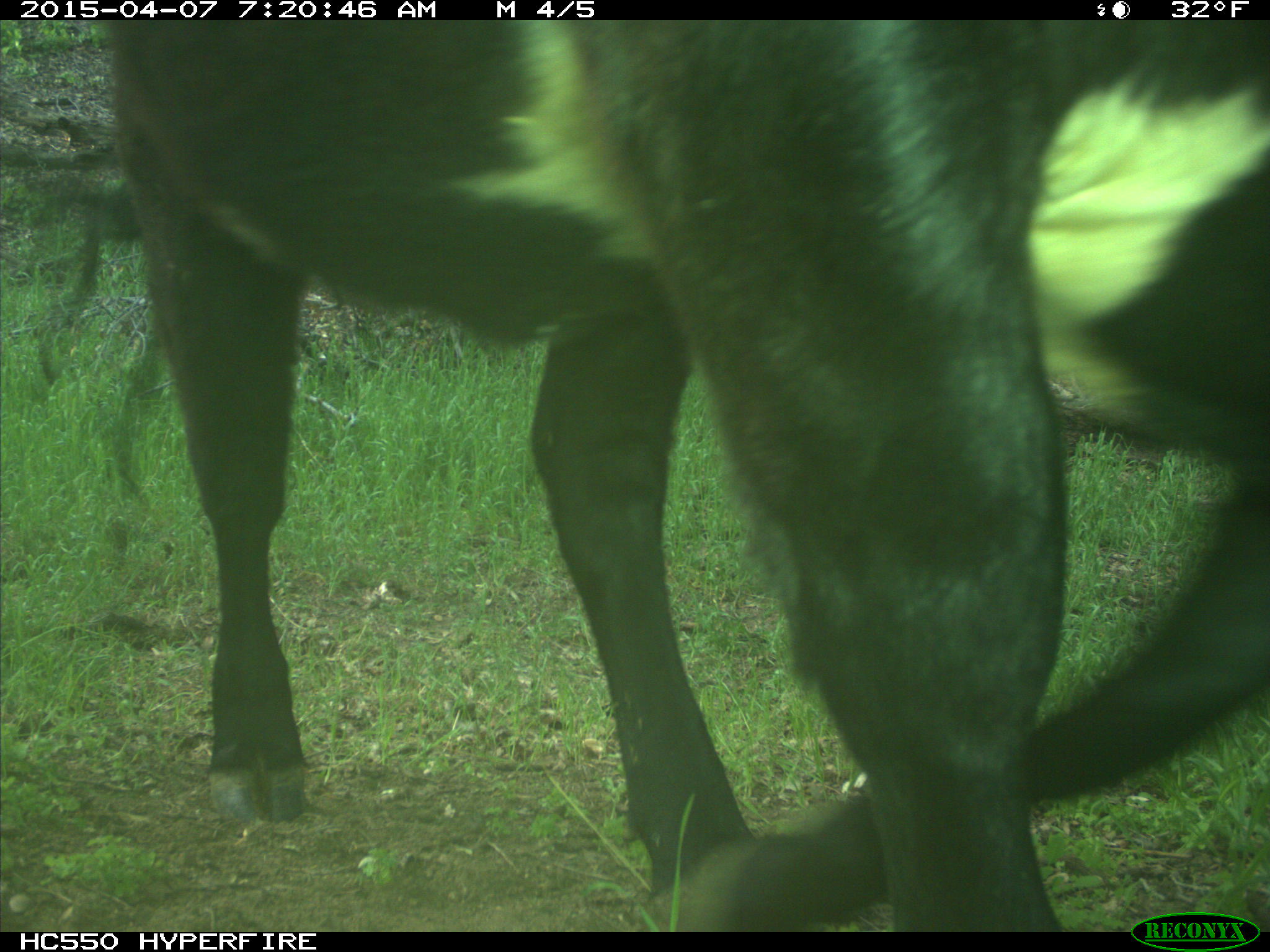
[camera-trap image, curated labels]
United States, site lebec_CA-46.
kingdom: Animalia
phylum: Chordata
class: Mammalia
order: Artiodactyla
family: Bovidae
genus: Bos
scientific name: Bos taurus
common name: domestic cow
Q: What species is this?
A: Bos taurus (domestic cow).